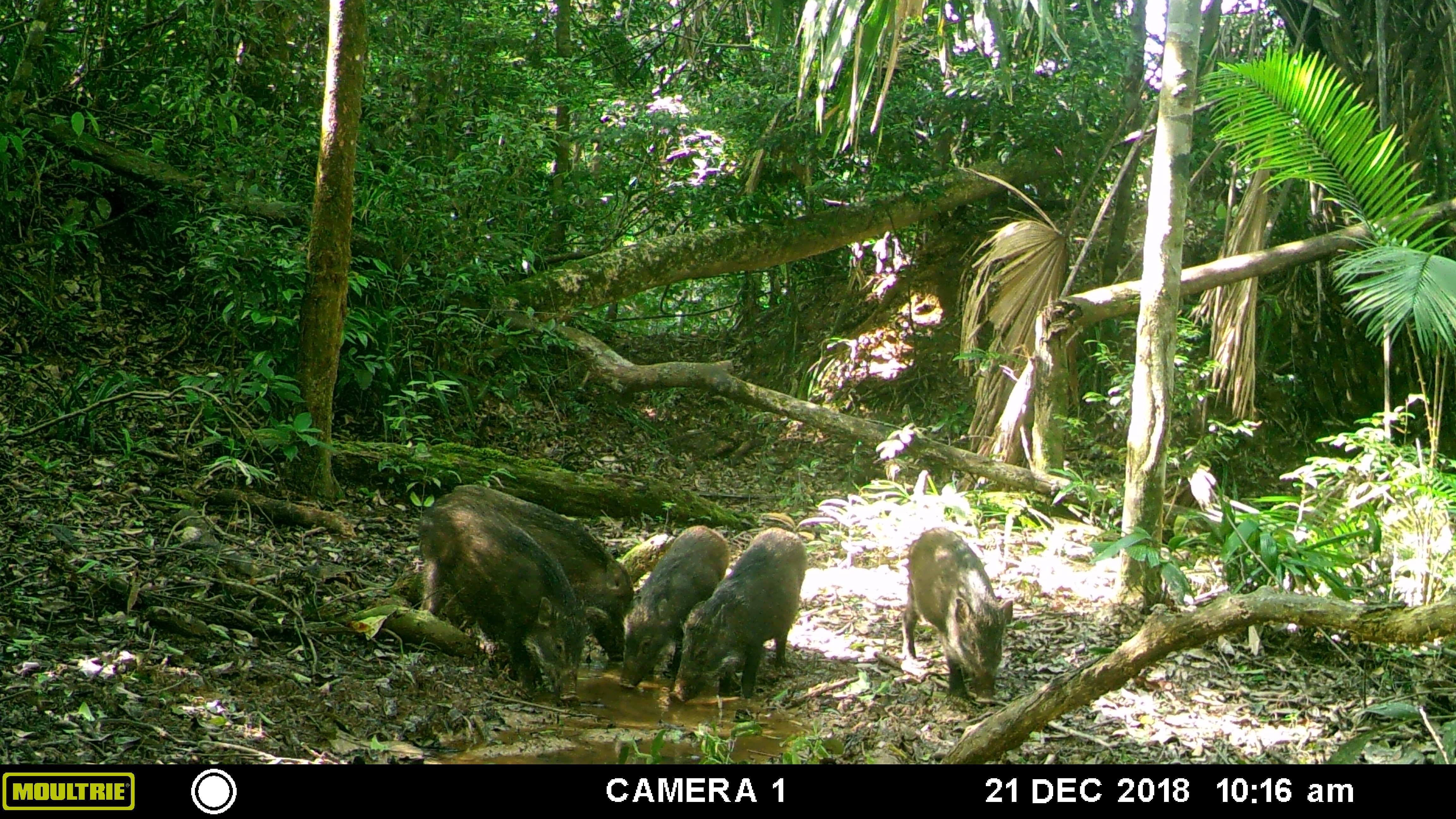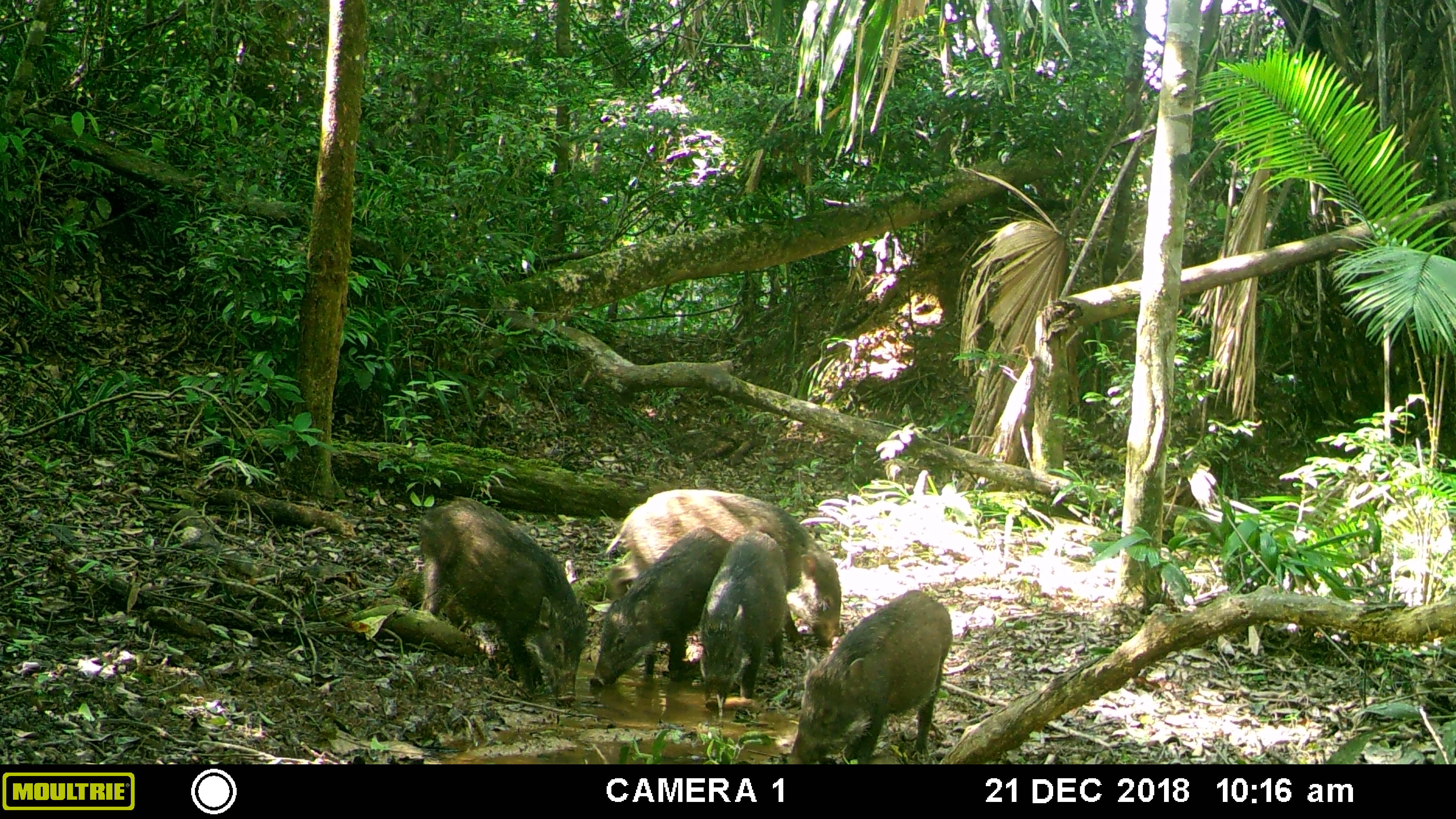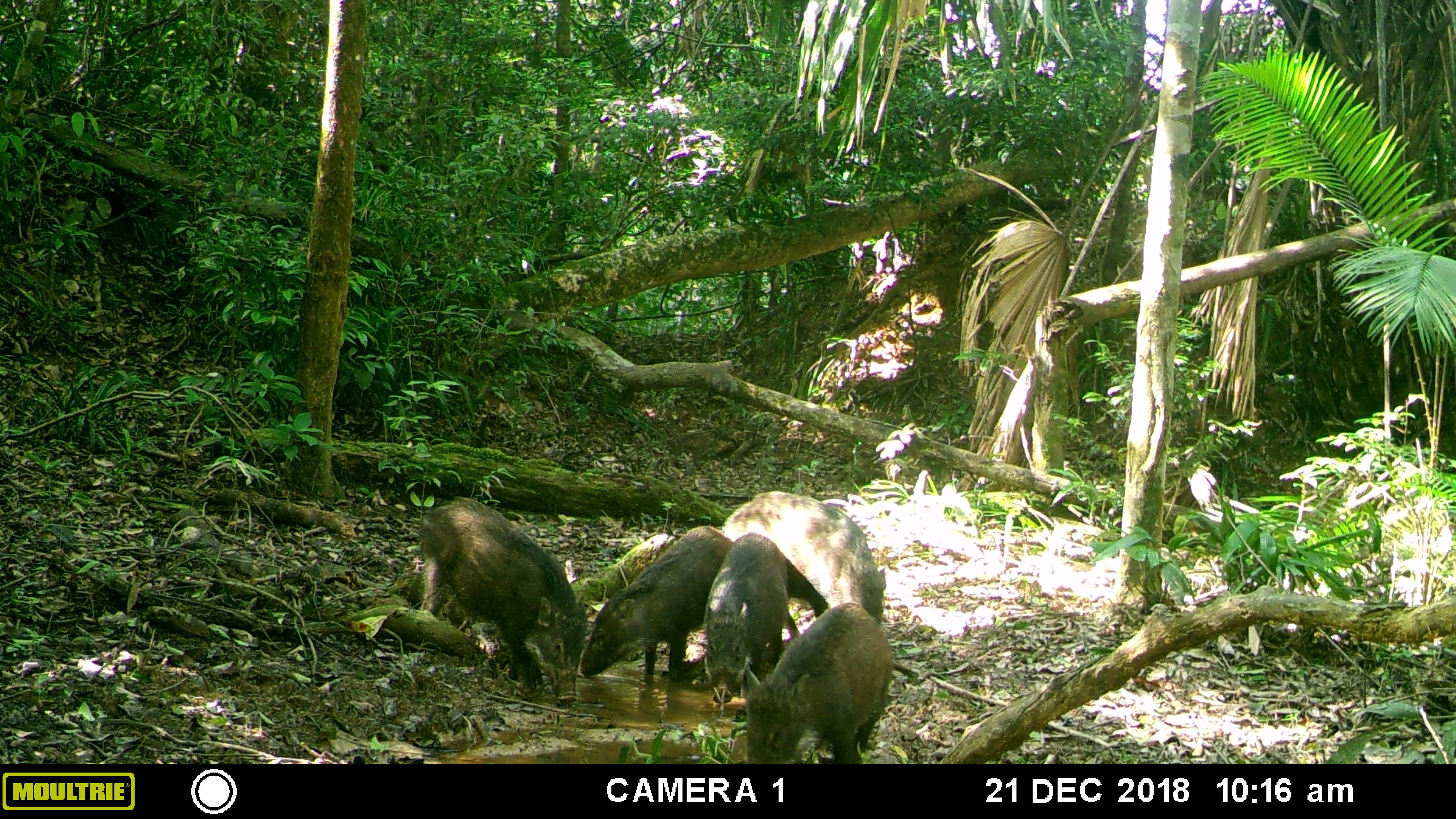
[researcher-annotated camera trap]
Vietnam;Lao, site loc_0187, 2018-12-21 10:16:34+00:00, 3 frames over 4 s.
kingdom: Animalia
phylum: Chordata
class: Mammalia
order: Artiodactyla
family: Suidae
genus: Sus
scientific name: Sus scrofa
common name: eurasian wild pig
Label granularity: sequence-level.